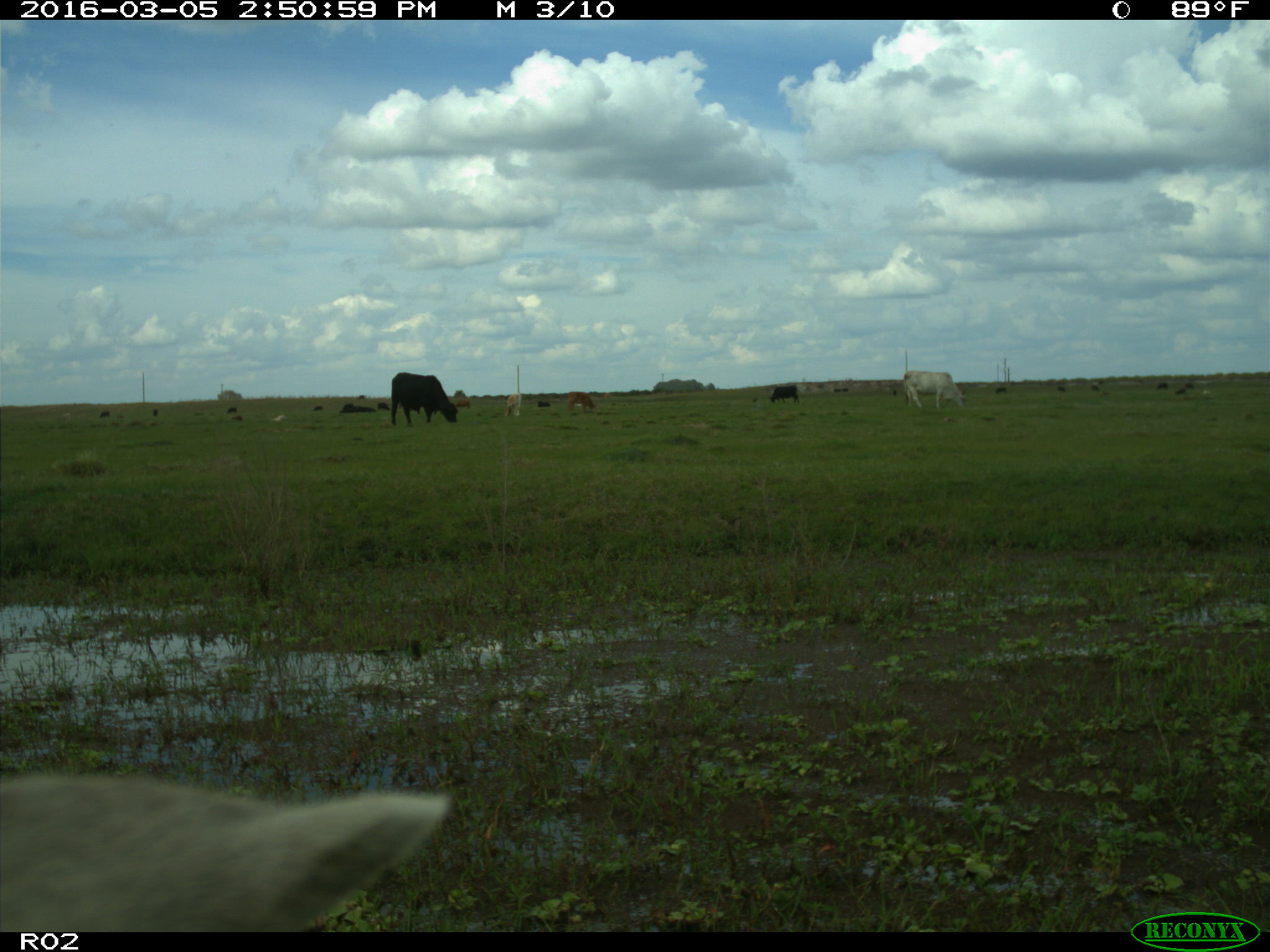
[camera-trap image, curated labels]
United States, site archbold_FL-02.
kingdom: Animalia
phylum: Chordata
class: Mammalia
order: Artiodactyla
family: Bovidae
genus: Bos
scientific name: Bos taurus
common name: domestic cow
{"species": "Bos taurus (domestic cow)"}